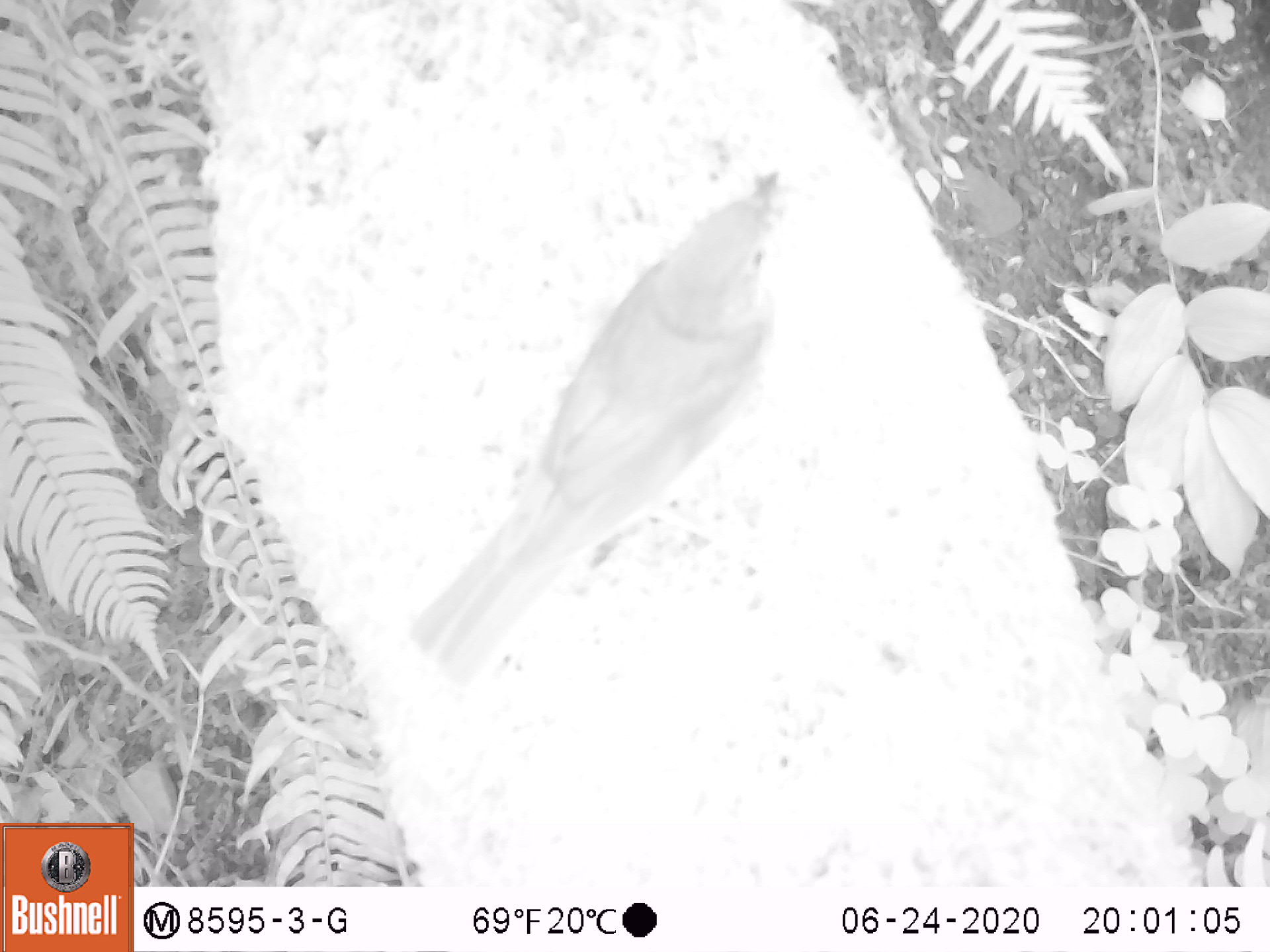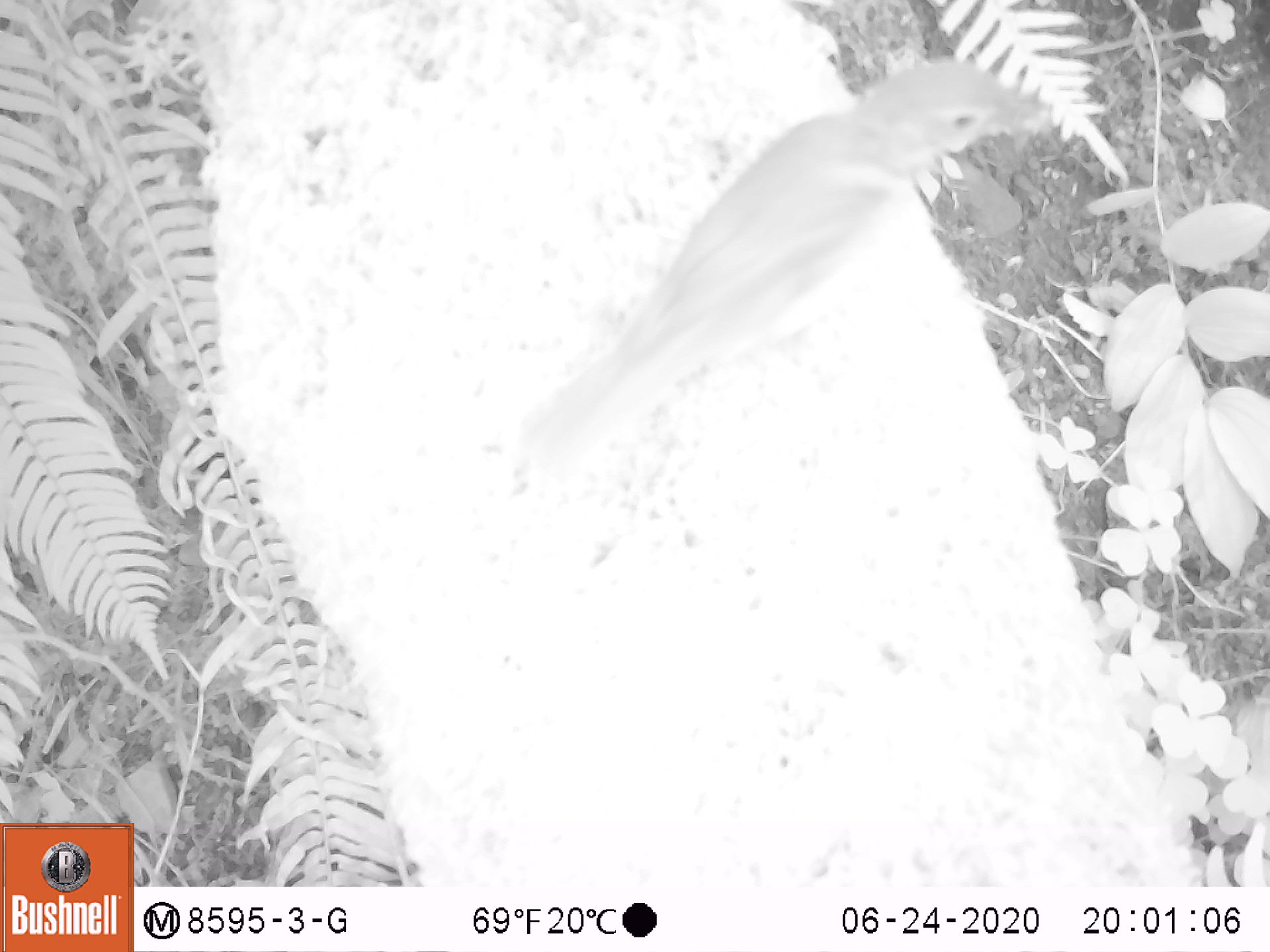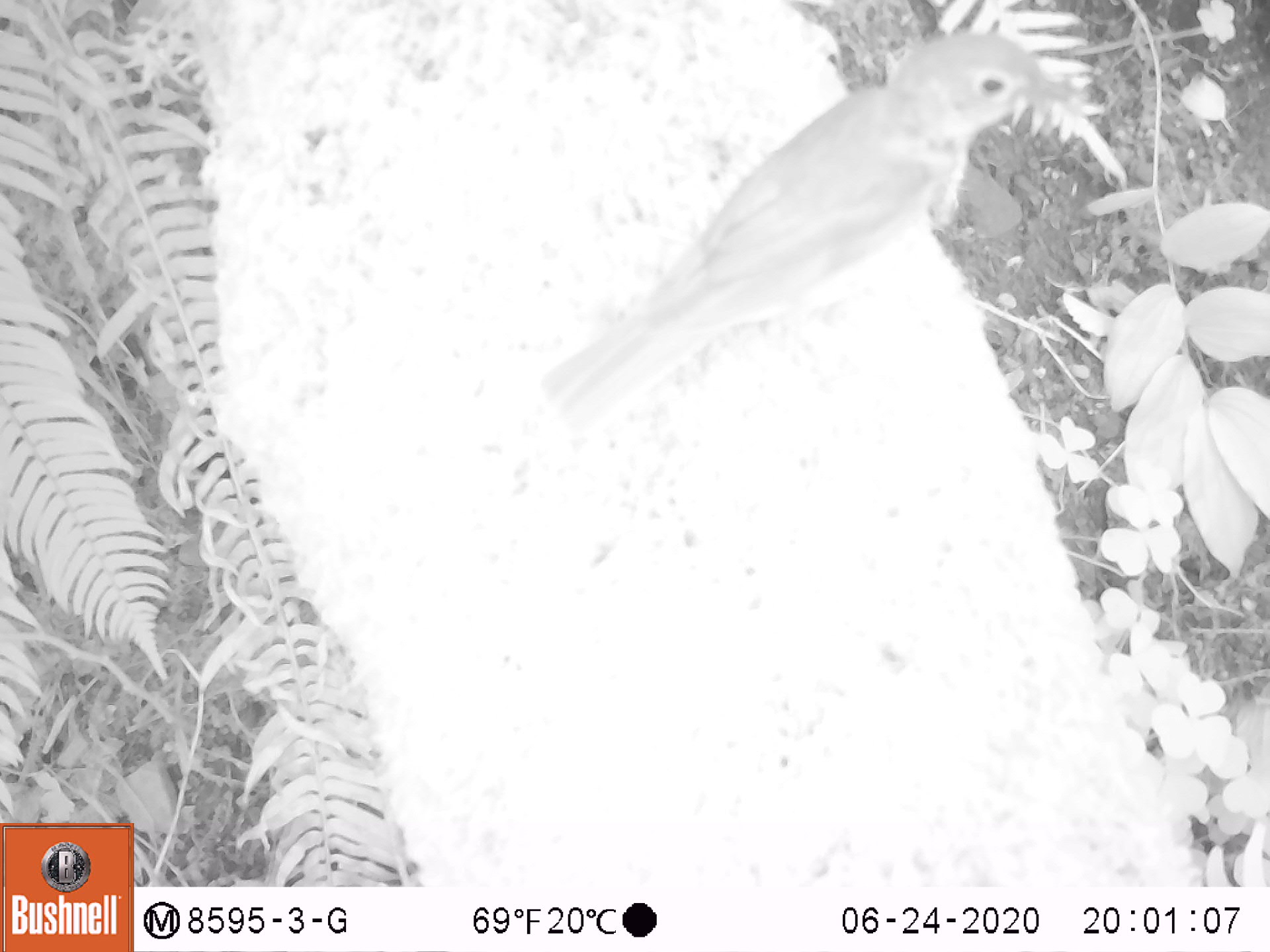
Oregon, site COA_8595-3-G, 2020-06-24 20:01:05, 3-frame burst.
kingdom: Animalia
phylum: Chordata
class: Aves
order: Passeriformes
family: Turdidae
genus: Catharus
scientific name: Catharus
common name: brown thrushes and nightingale-thrushes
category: catharus species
Catharus species (brown thrushes and nightingale-thrushes) (Catharus).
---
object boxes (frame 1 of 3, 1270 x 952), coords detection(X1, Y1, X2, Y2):
catharus species: detection(397, 157, 790, 694)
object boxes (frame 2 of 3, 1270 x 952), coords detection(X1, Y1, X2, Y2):
catharus species: detection(486, 49, 1054, 490)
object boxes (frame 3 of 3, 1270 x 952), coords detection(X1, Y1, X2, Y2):
catharus species: detection(521, 13, 1087, 441)